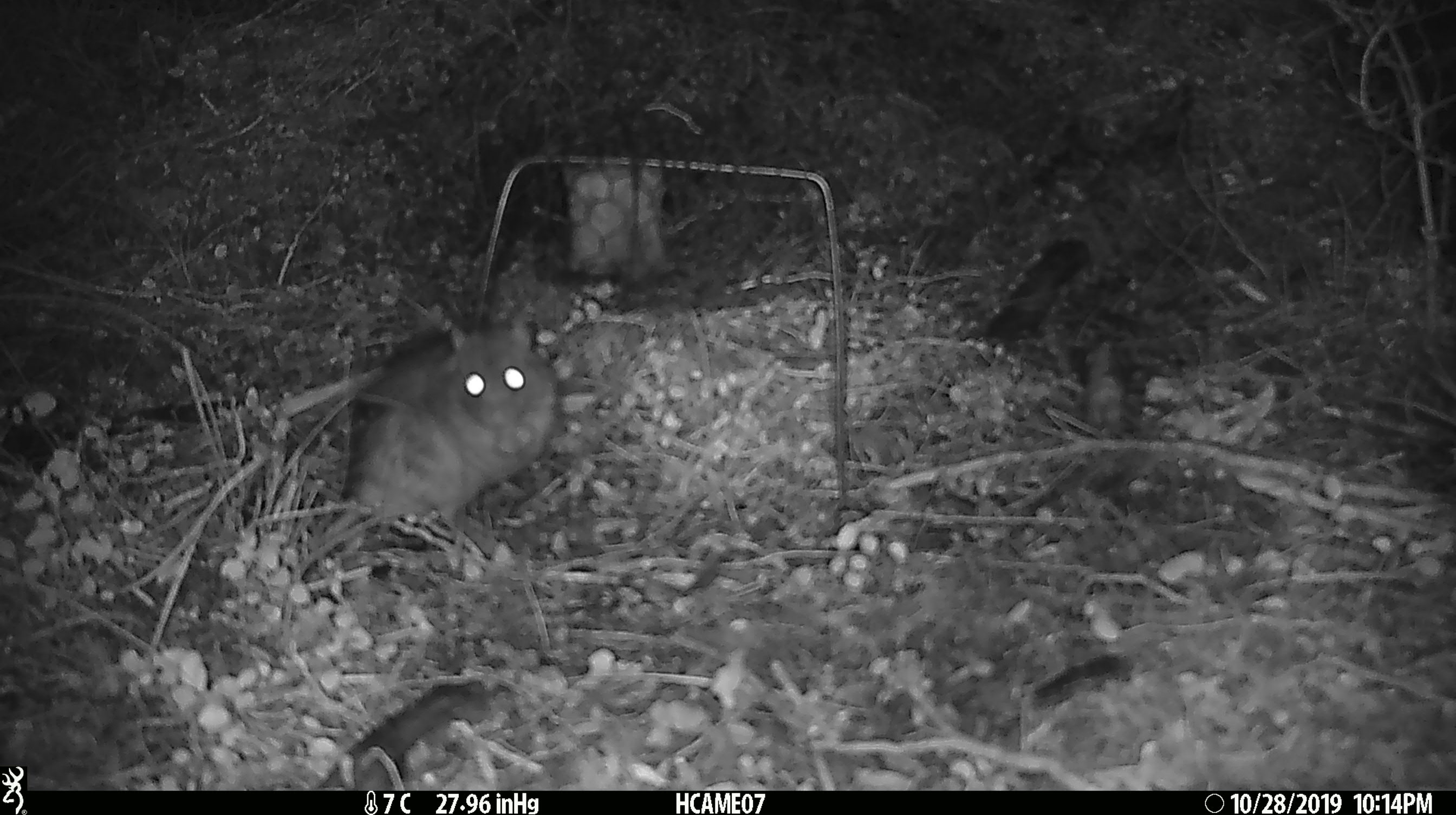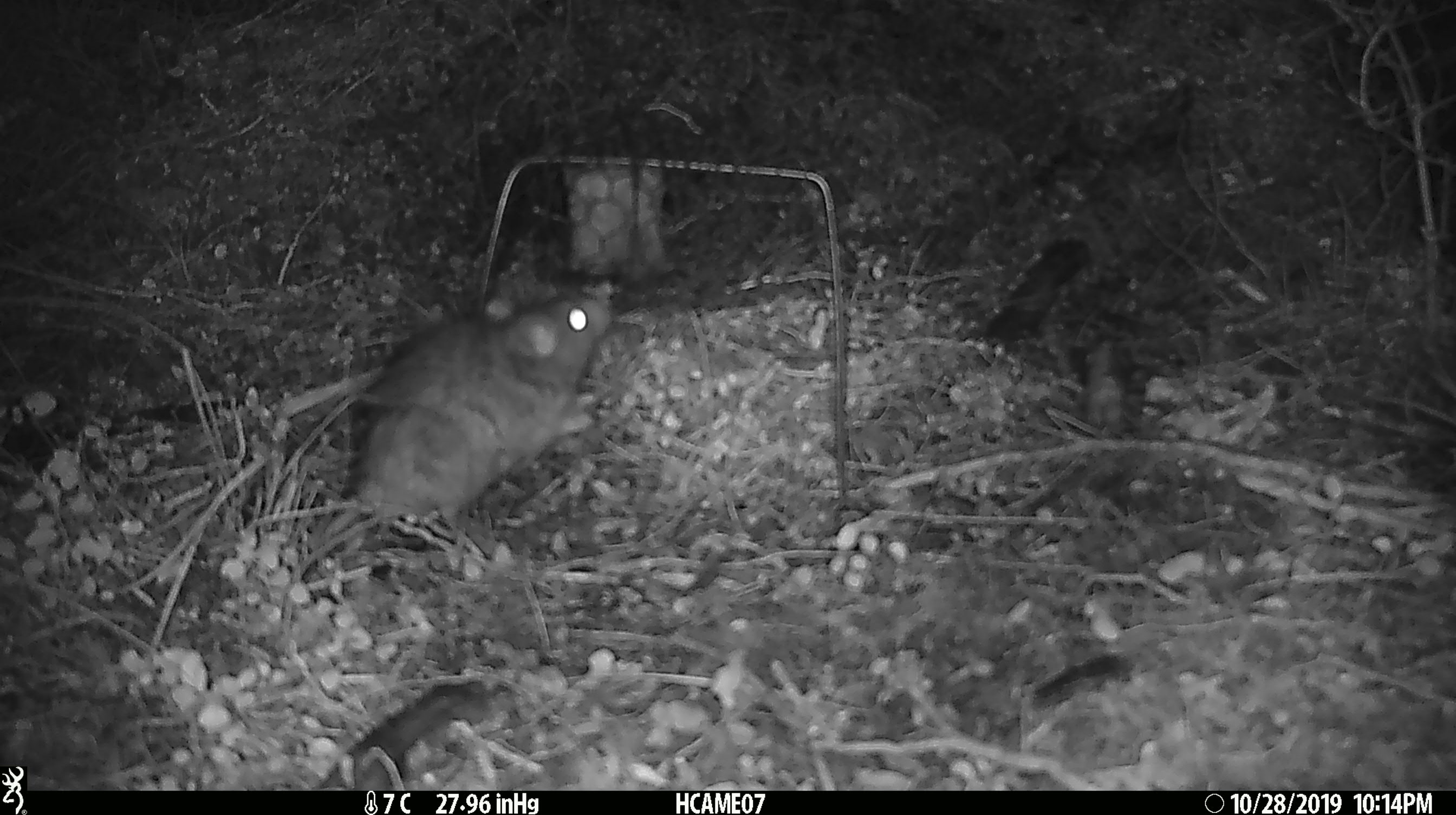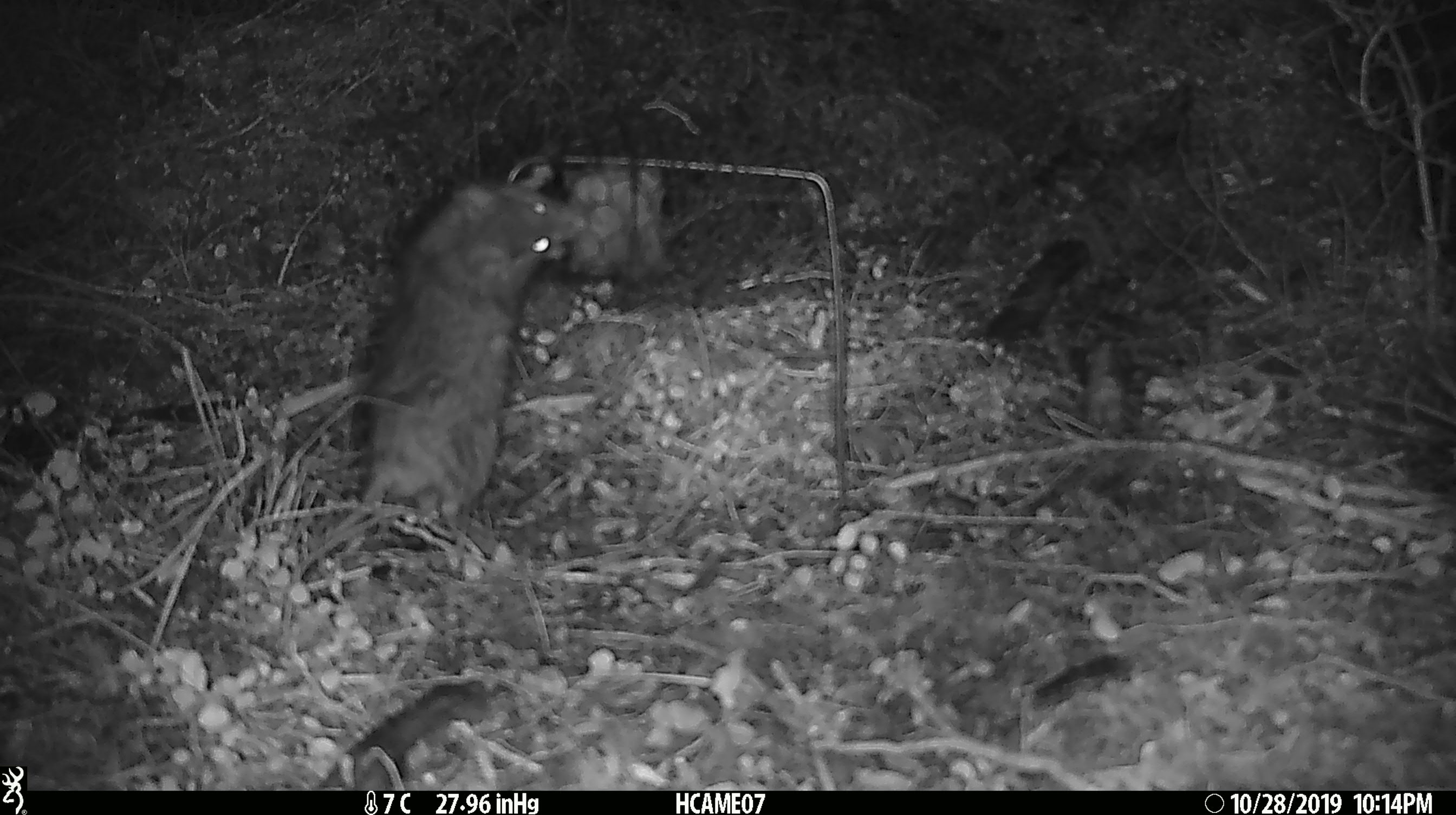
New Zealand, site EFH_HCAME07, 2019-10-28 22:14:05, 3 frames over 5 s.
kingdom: Animalia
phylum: Chordata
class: Mammalia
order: Rodentia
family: Muridae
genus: Rattus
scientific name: Rattus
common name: rat